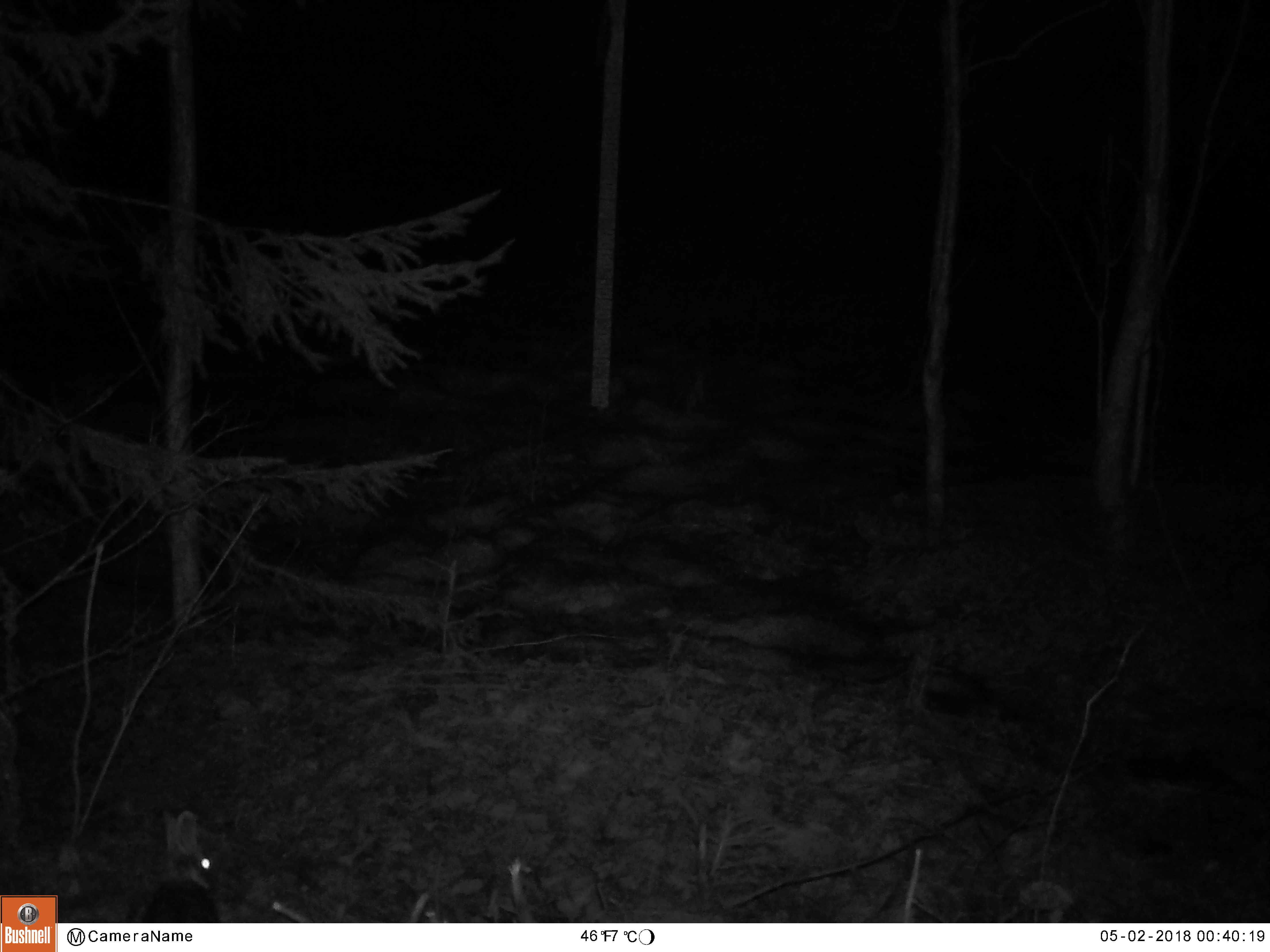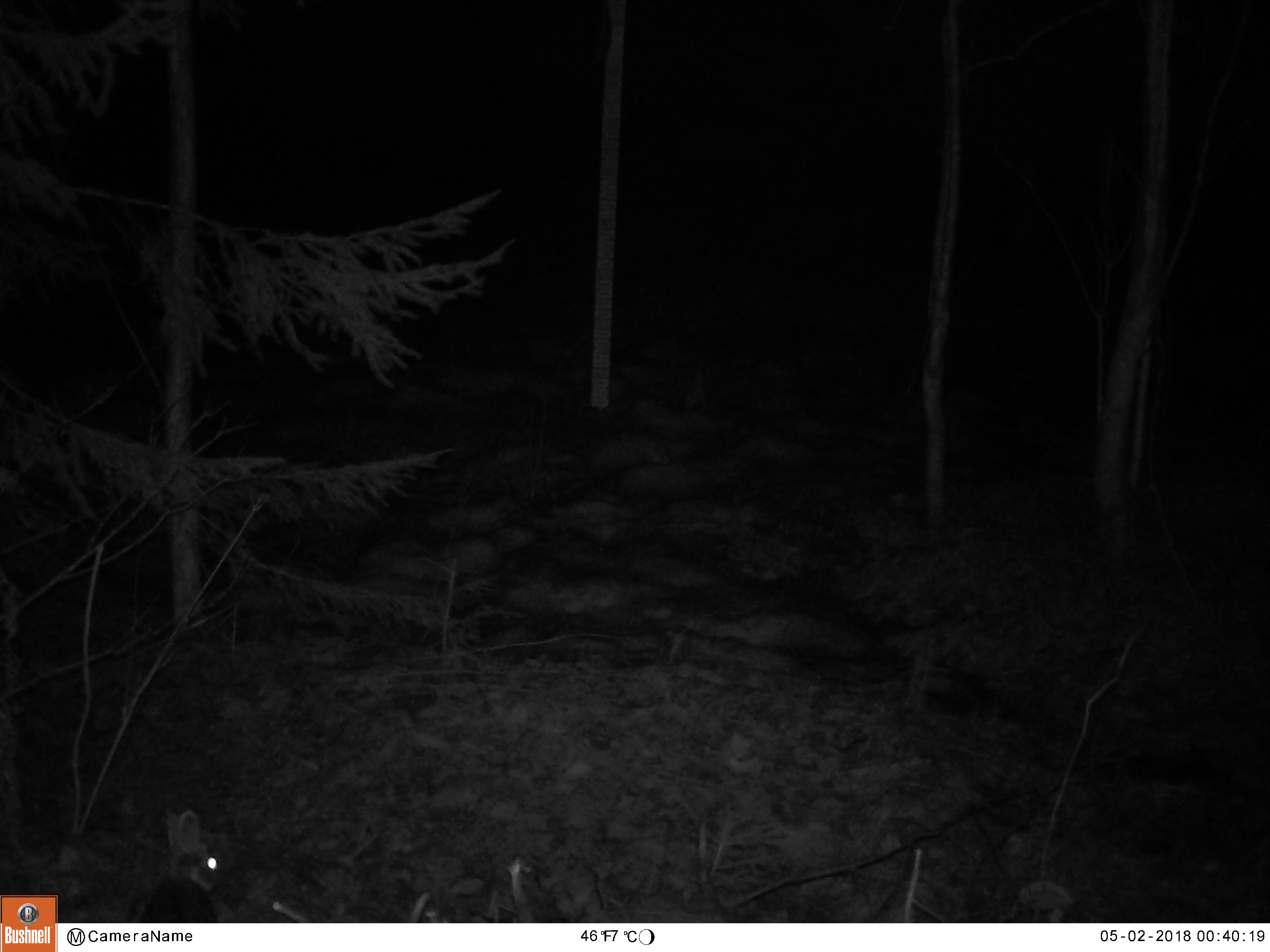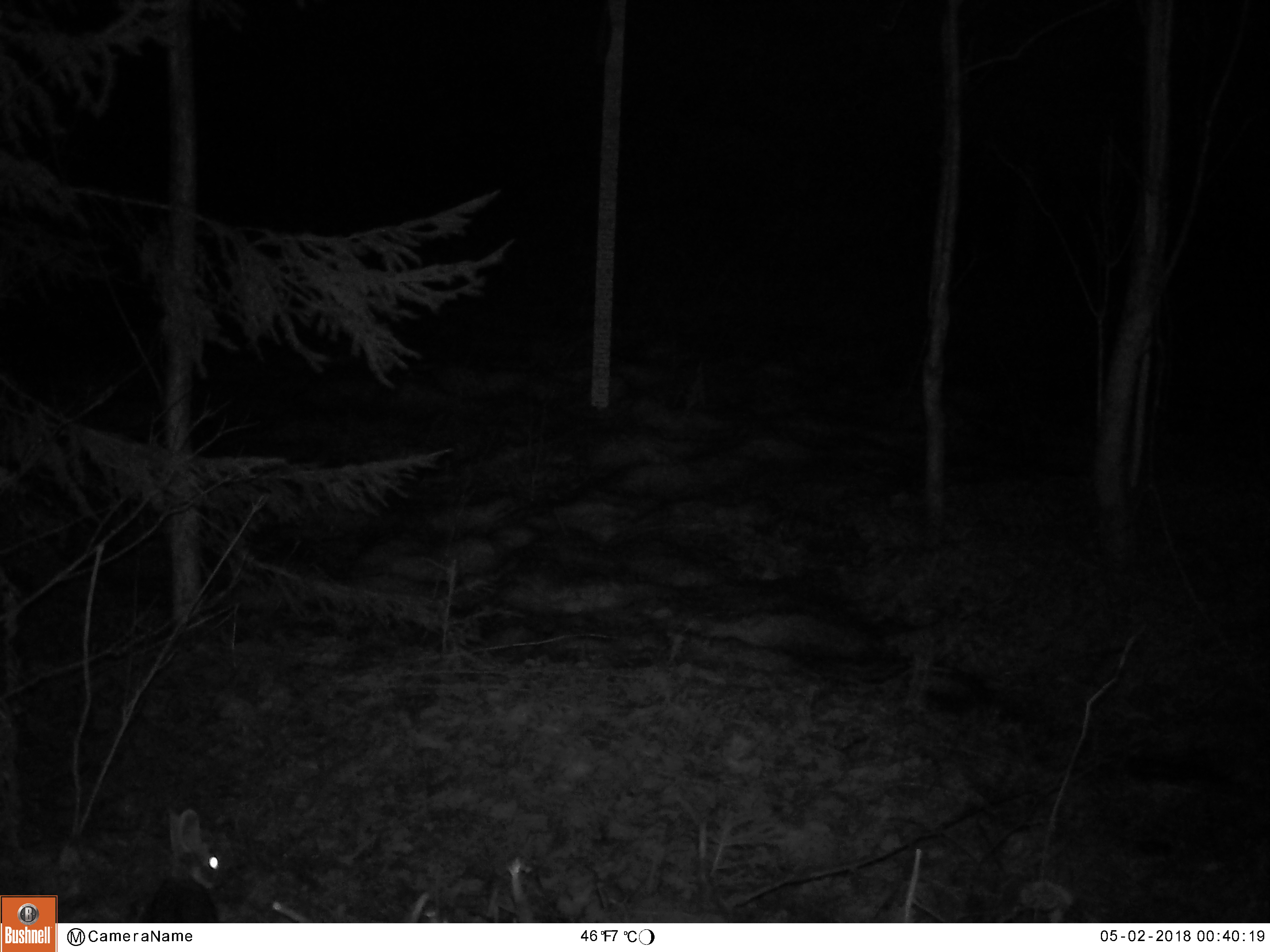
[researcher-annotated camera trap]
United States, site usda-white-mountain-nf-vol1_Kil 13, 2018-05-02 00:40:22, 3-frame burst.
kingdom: Animalia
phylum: Chordata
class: Mammalia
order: Lagomorpha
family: Leporidae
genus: Lepus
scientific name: Lepus americanus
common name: snowshoe hare